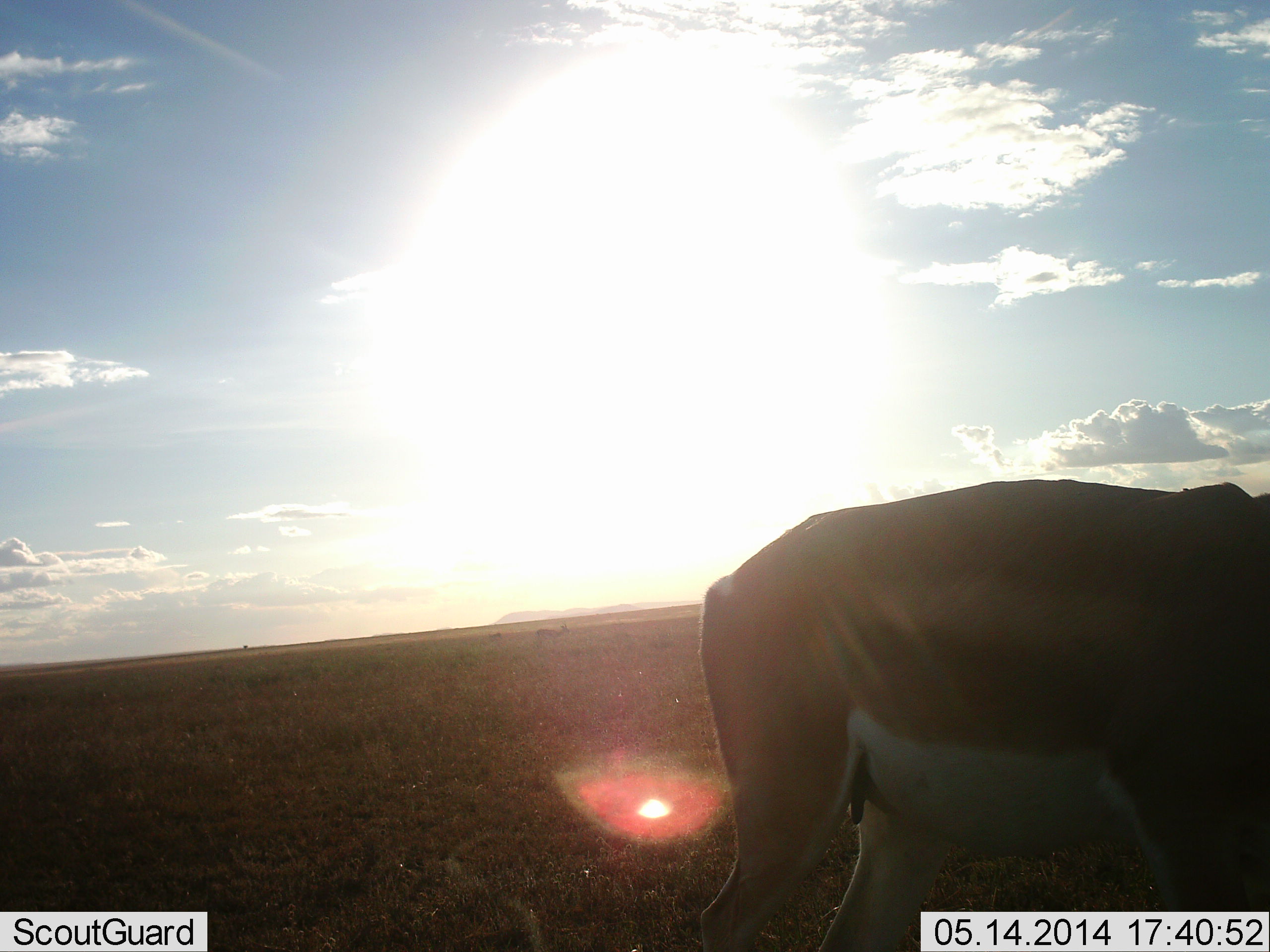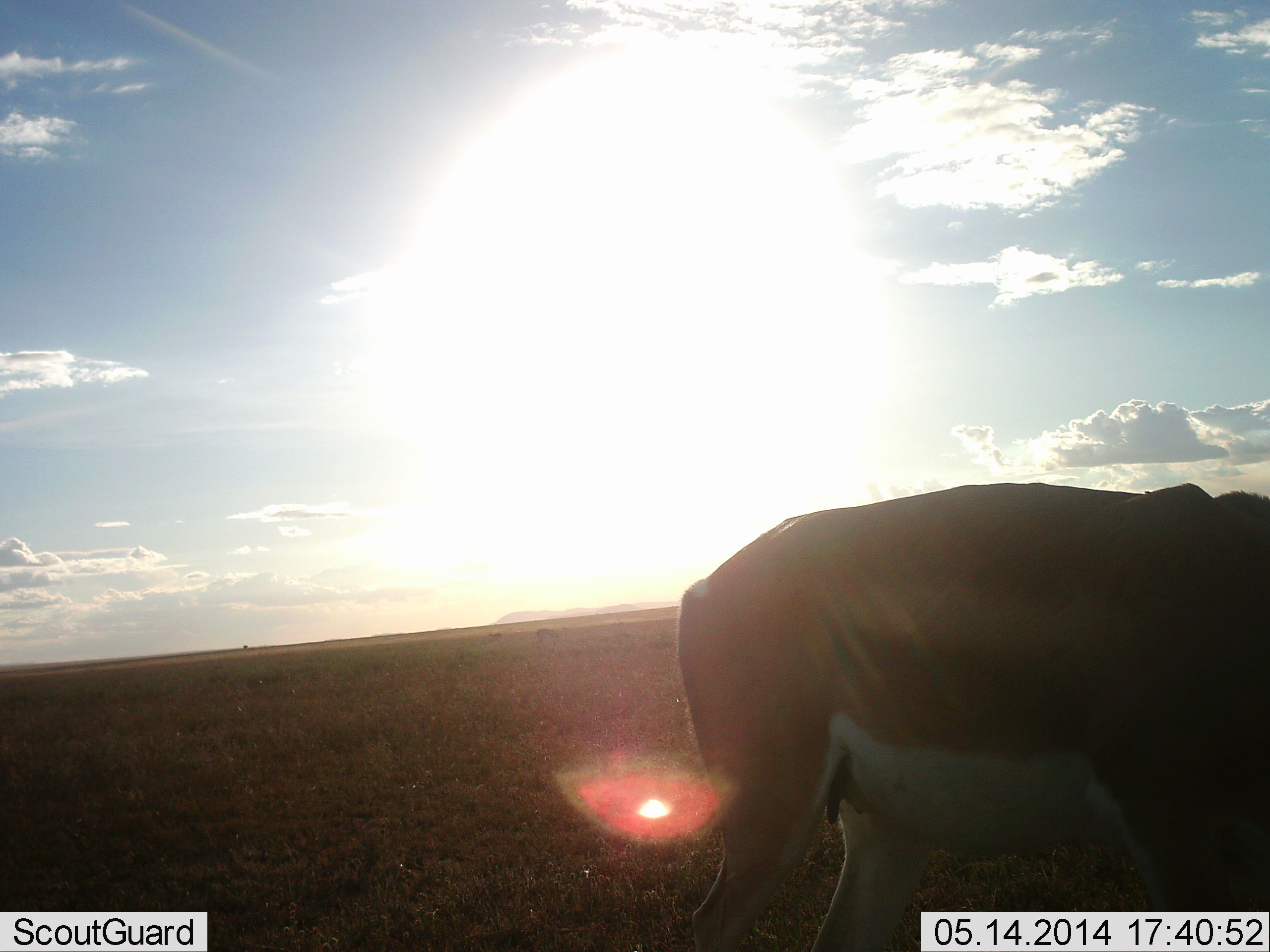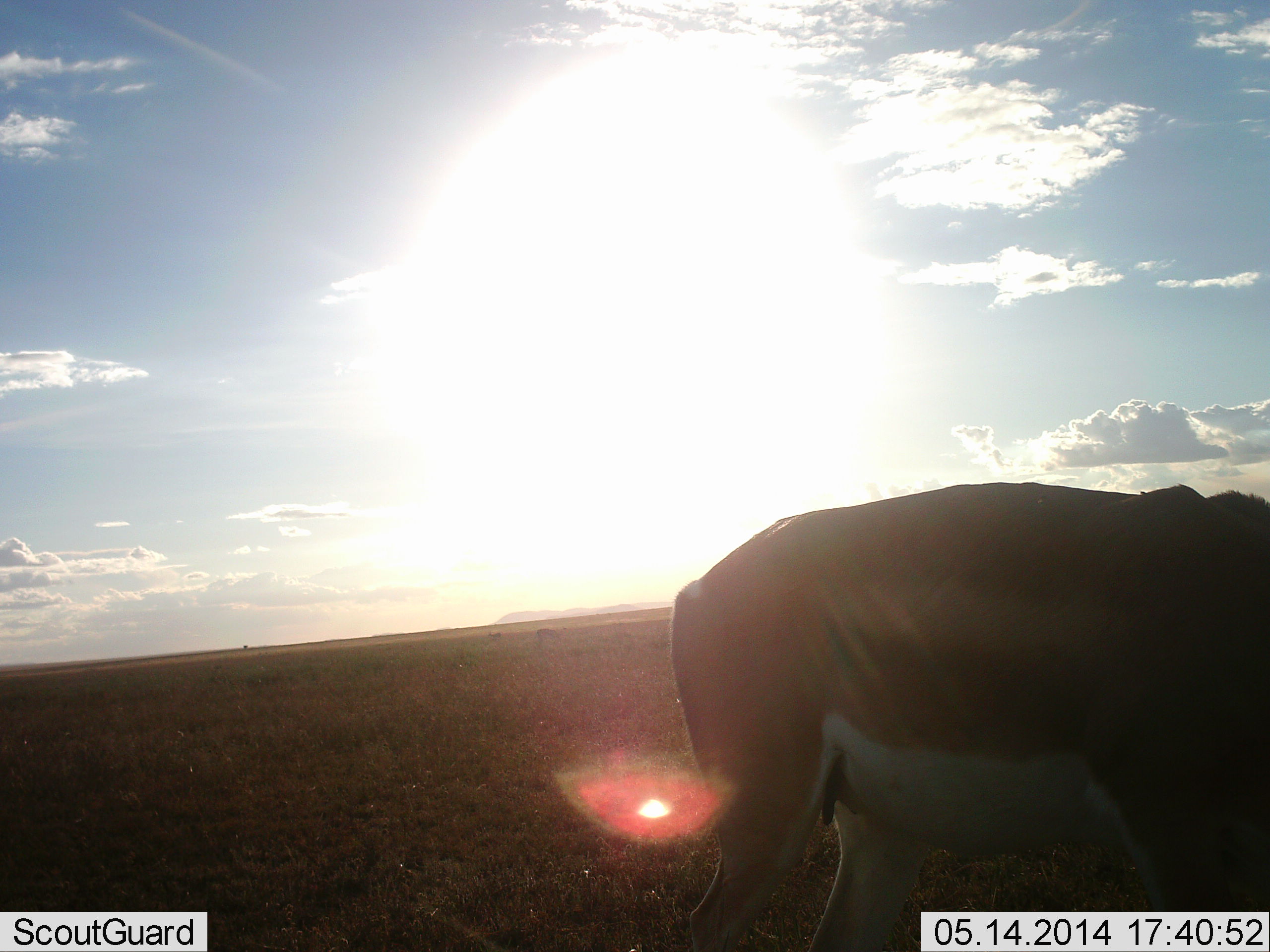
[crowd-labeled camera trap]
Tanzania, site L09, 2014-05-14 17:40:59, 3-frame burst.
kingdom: Animalia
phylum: Chordata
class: Mammalia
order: Artiodactyla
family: Bovidae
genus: Nanger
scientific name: Nanger granti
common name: grant's gazelle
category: gazellegrants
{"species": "gazellegrants (grant's gazelle) (Nanger granti)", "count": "1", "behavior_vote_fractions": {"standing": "90%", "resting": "0%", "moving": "0%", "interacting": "0%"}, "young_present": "0%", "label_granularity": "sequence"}